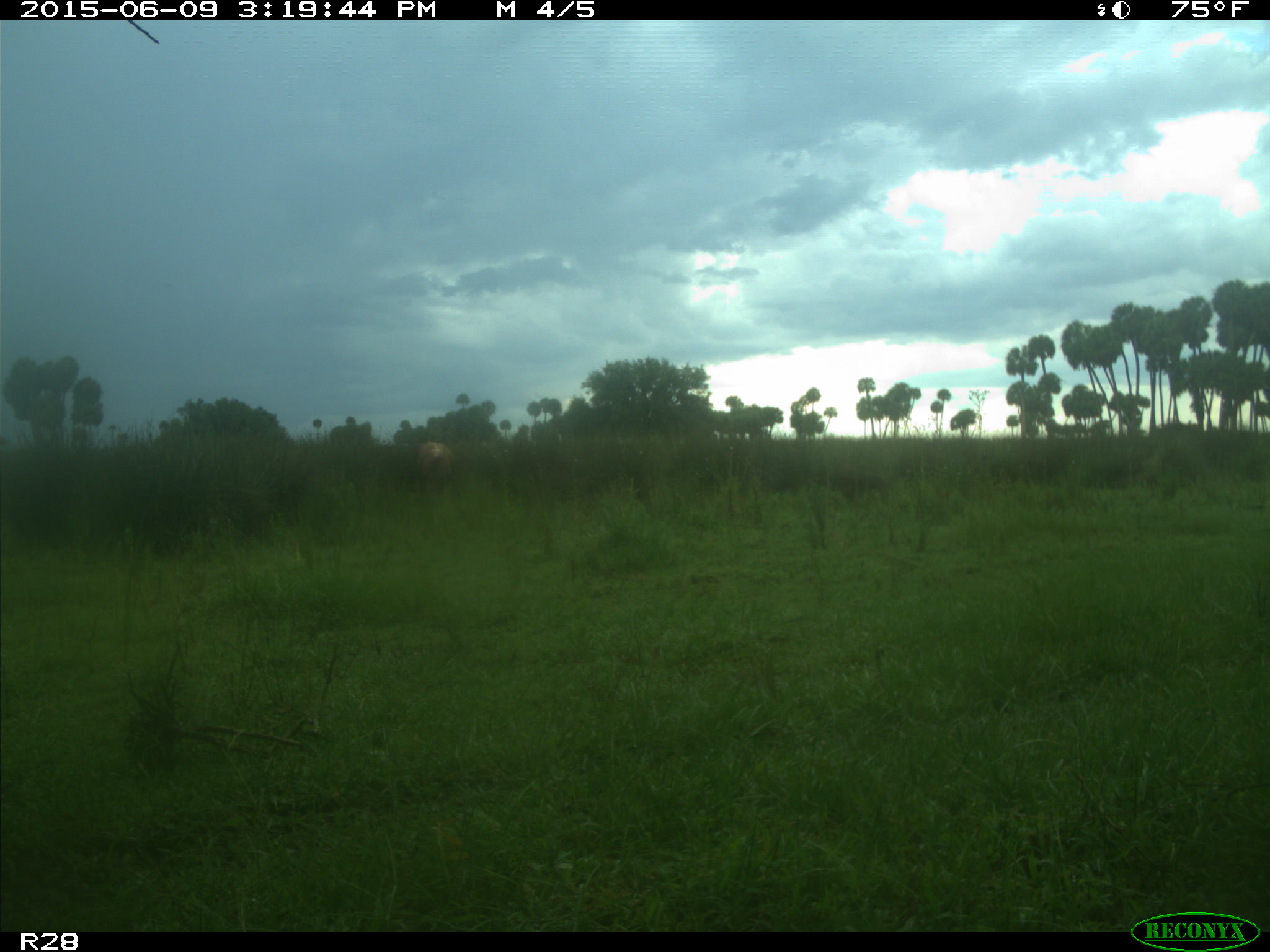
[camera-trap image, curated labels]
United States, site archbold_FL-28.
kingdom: Animalia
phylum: Chordata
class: Mammalia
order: Artiodactyla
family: Bovidae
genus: Bos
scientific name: Bos taurus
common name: domestic cow